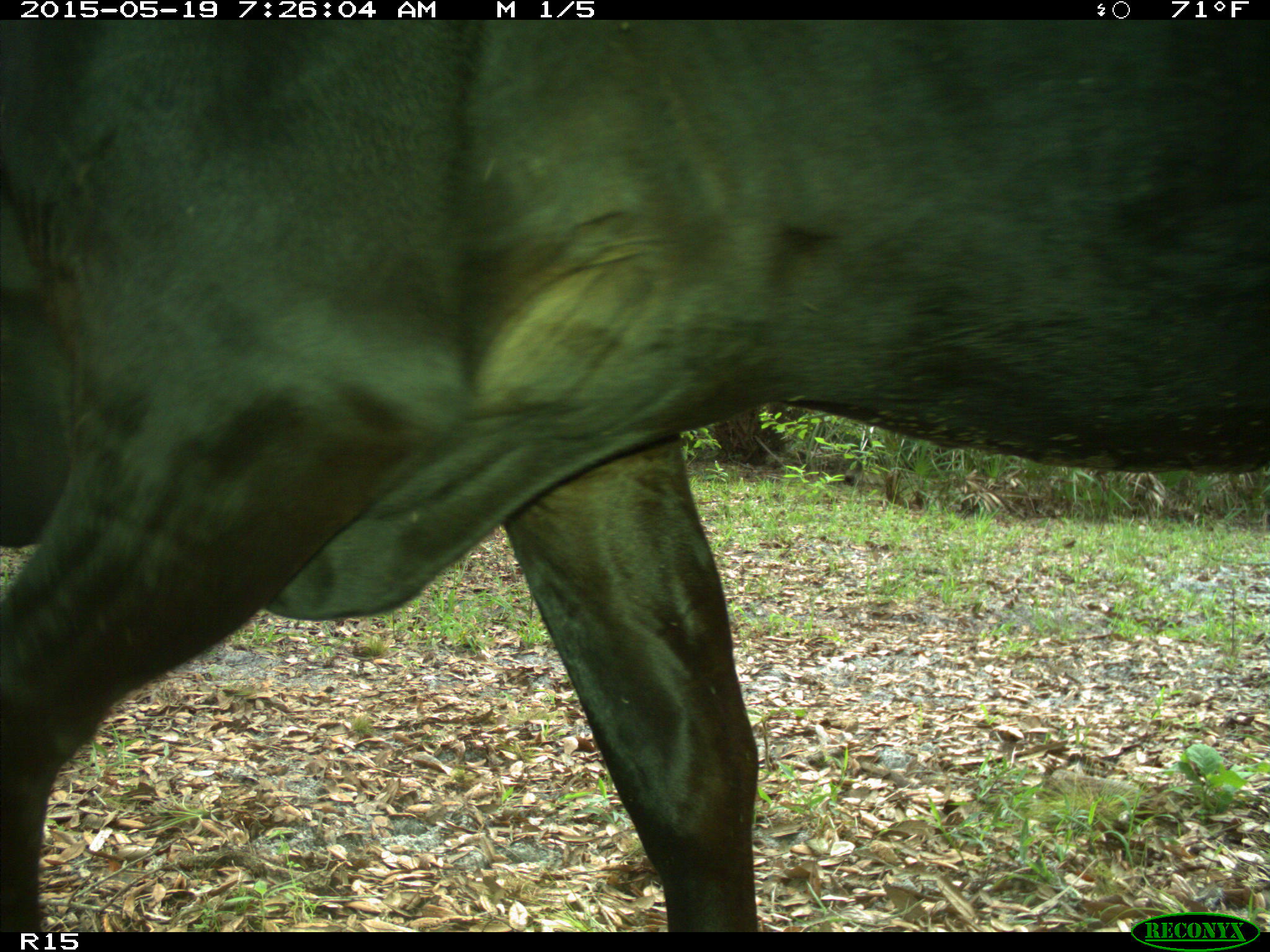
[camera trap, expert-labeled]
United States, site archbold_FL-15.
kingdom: Animalia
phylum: Chordata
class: Mammalia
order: Artiodactyla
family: Bovidae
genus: Bos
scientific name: Bos taurus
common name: domestic cow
Bos taurus (domestic cow).